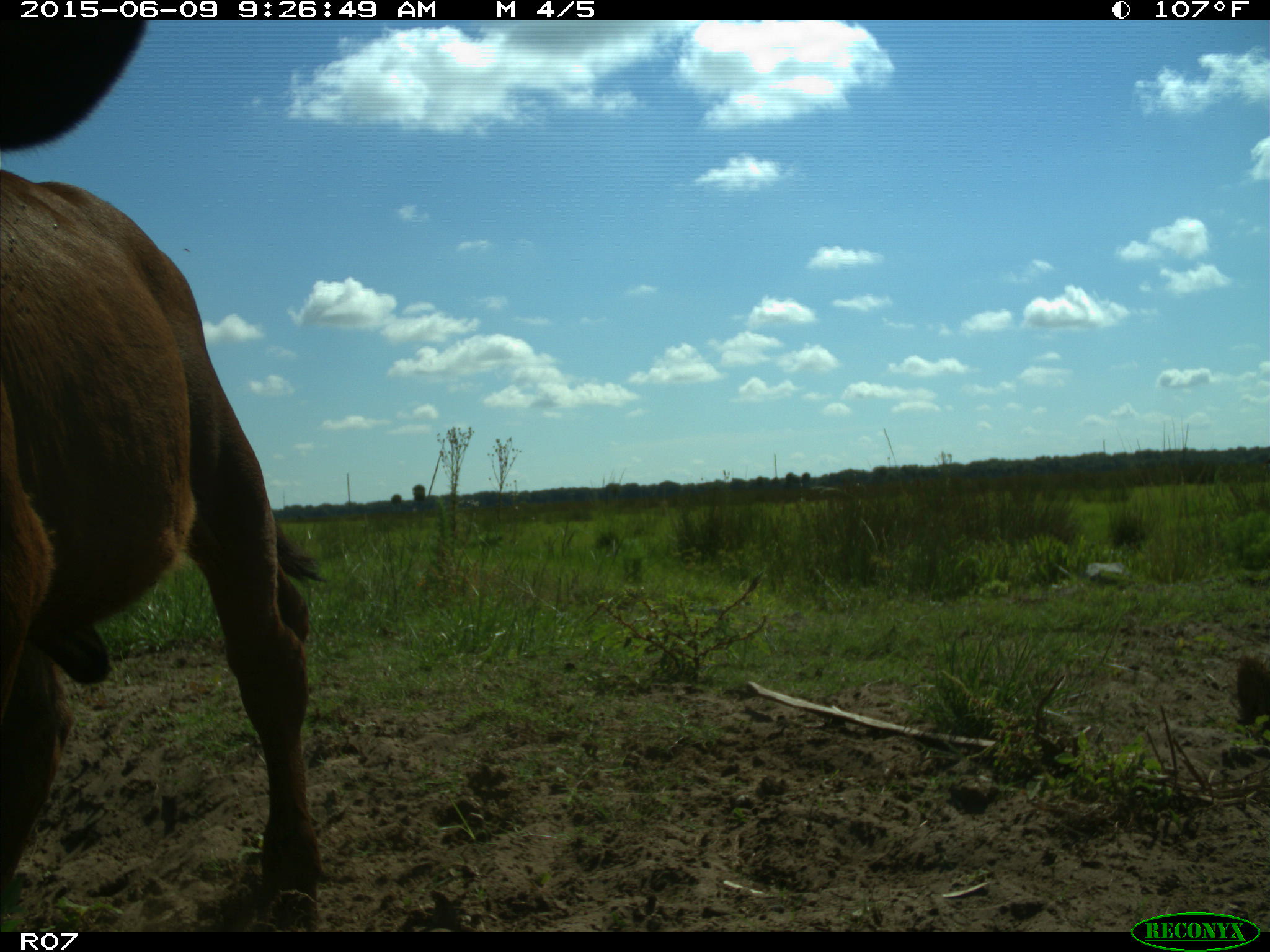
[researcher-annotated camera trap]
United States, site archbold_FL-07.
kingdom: Animalia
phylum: Chordata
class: Mammalia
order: Artiodactyla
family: Bovidae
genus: Bos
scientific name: Bos taurus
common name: domestic cow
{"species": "Bos taurus (domestic cow)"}